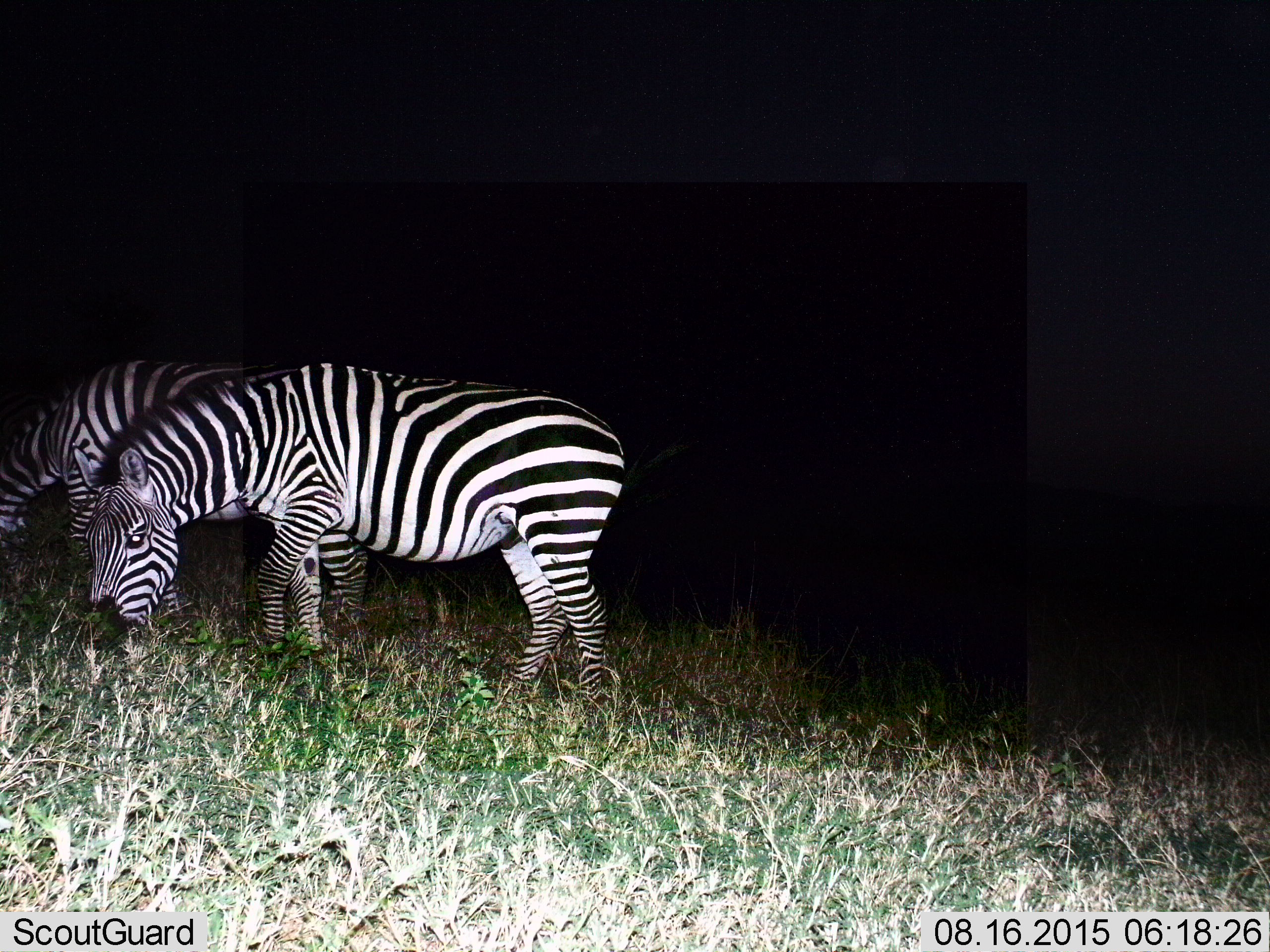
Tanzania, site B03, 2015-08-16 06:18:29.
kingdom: Animalia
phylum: Chordata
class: Mammalia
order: Perissodactyla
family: Equidae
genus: Equus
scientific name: Equus quagga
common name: plains zebra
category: zebra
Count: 2.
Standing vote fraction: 47%.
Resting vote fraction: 0%.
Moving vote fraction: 6%.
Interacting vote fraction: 0%.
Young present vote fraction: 0%.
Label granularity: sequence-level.